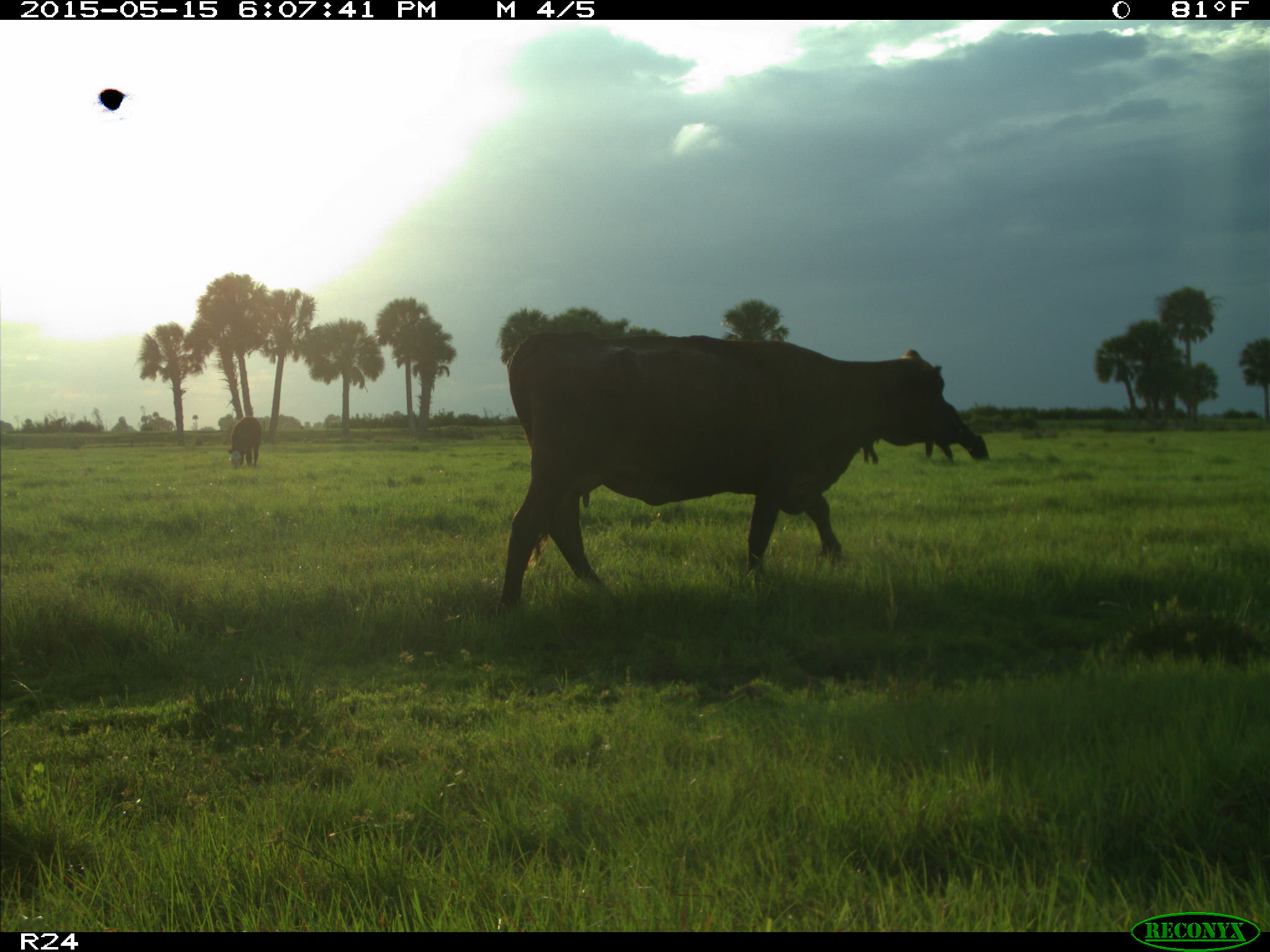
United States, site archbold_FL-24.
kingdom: Animalia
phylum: Chordata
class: Mammalia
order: Artiodactyla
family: Bovidae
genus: Bos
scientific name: Bos taurus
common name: domestic cow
Bos taurus (domestic cow).